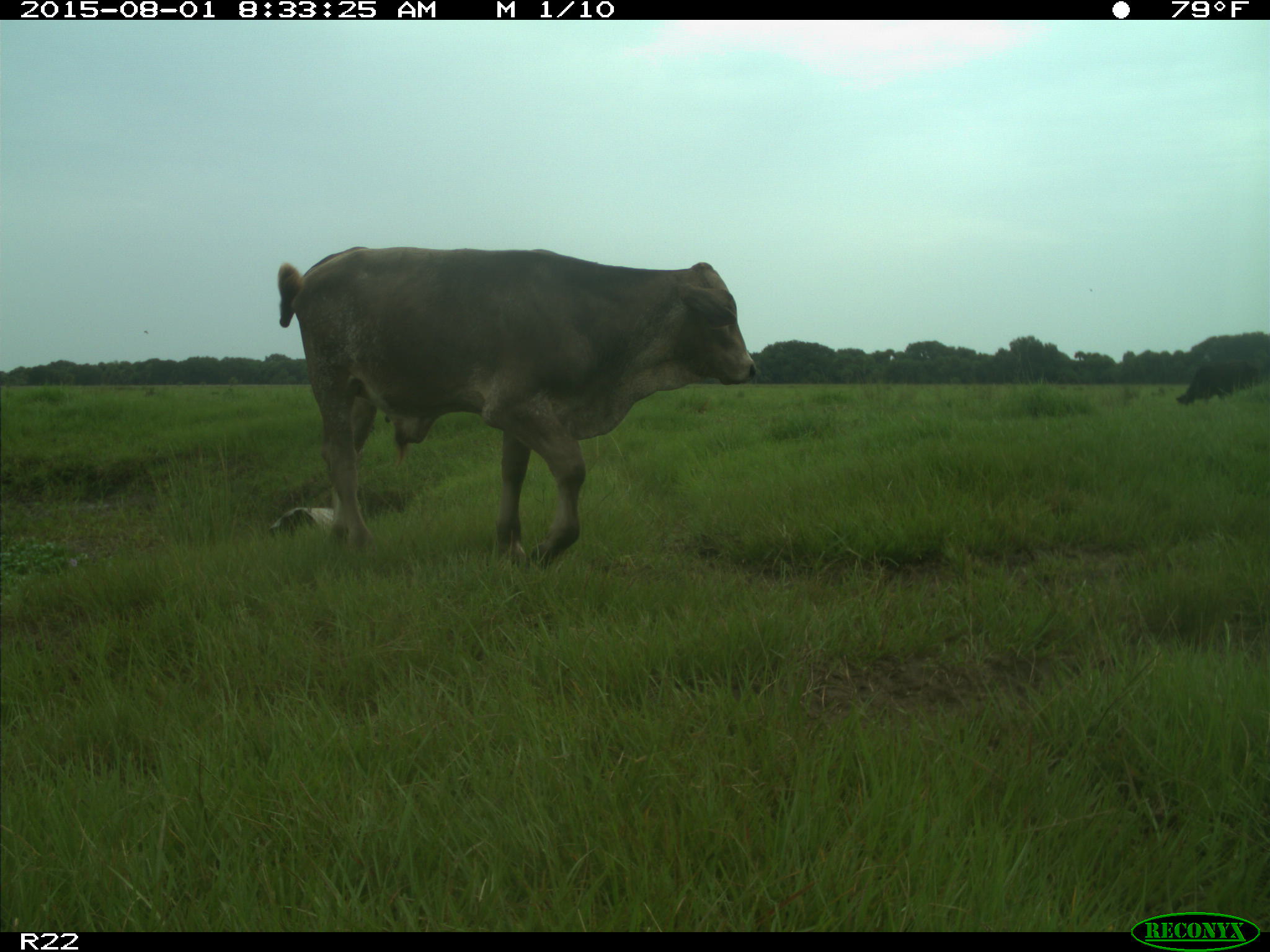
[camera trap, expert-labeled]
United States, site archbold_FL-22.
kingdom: Animalia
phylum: Chordata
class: Mammalia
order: Artiodactyla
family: Bovidae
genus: Bos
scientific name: Bos taurus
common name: domestic cow